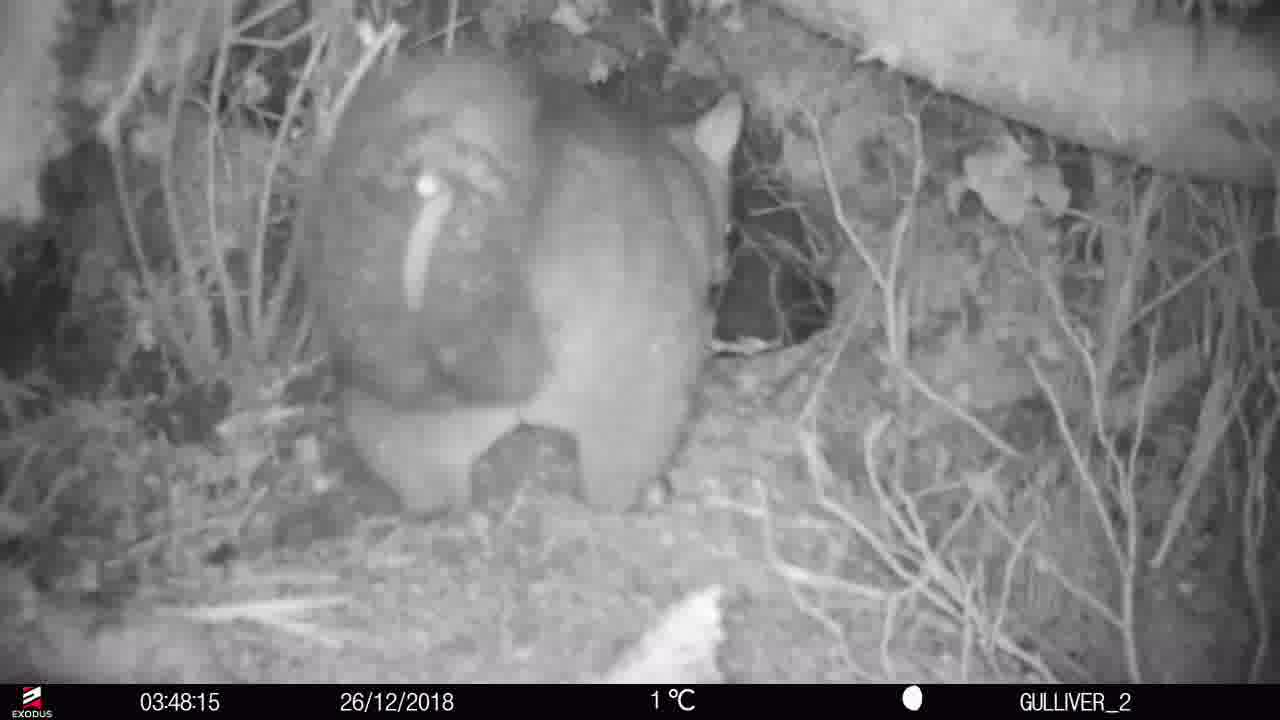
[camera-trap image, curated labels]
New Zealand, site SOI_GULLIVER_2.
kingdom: Animalia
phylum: Chordata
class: Mammalia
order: Diprotodontia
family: Phalangeridae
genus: Trichosurus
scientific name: Trichosurus vulpecula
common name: common brushtail possum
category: possum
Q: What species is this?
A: Possum (common brushtail possum) (Trichosurus vulpecula).